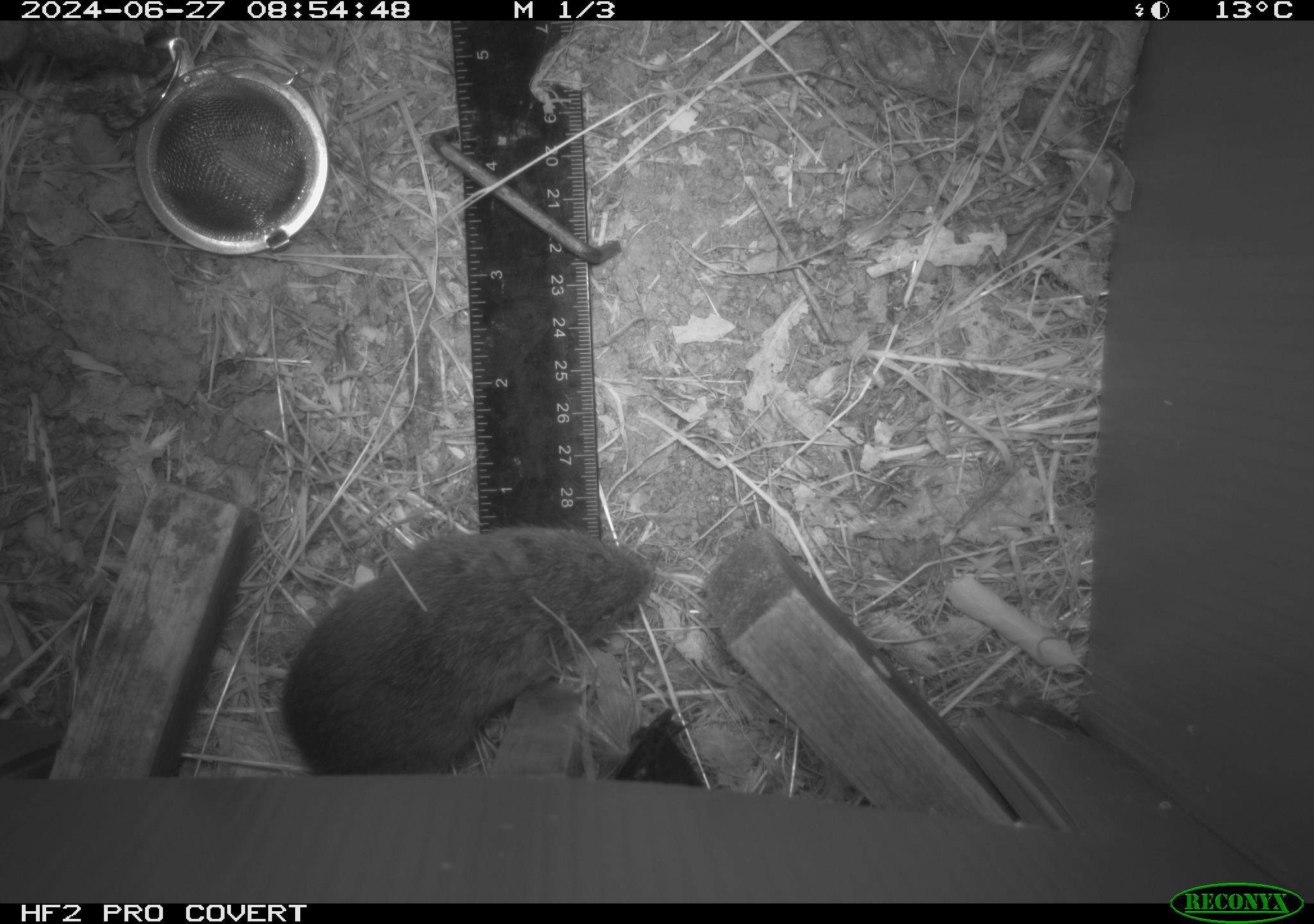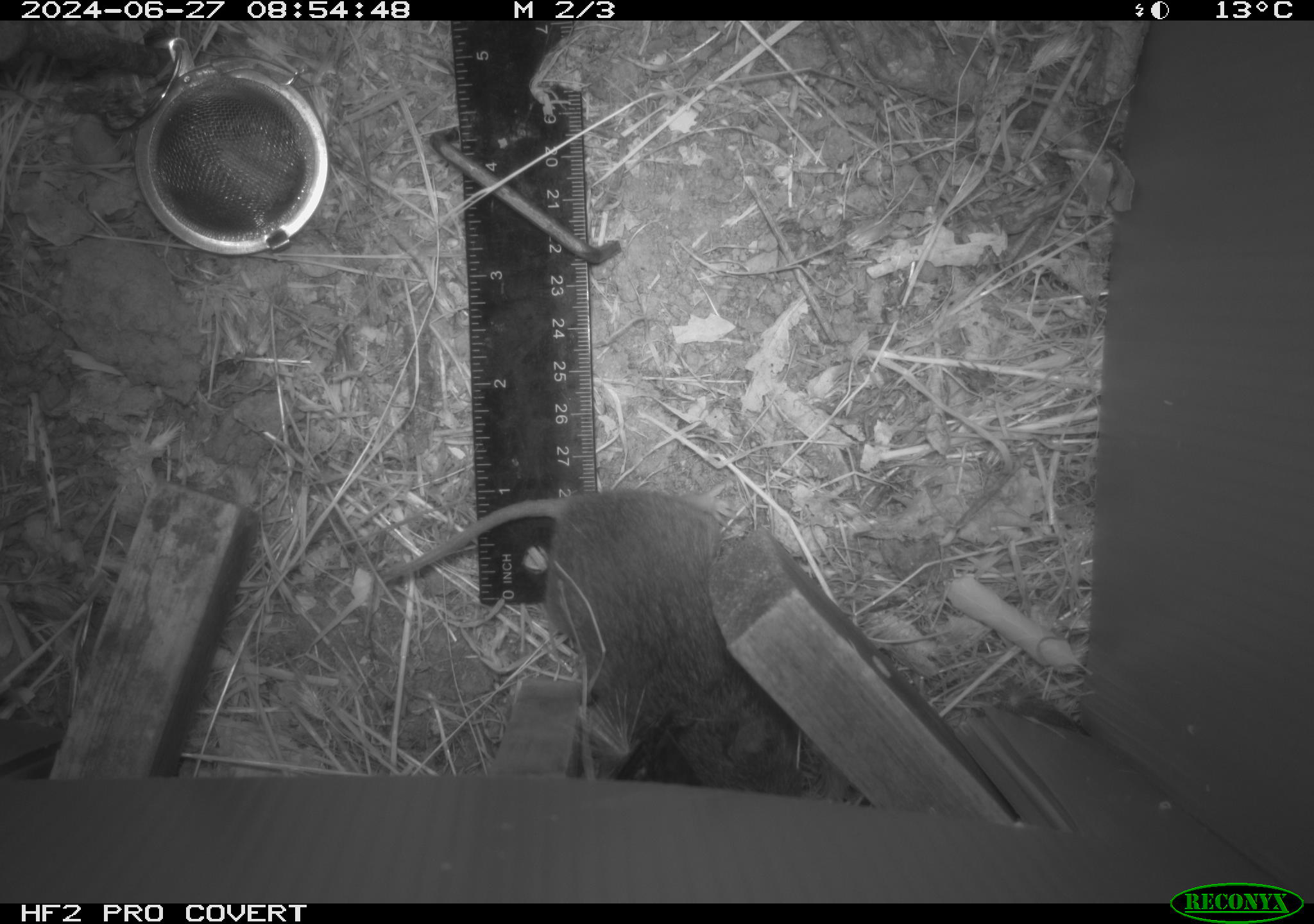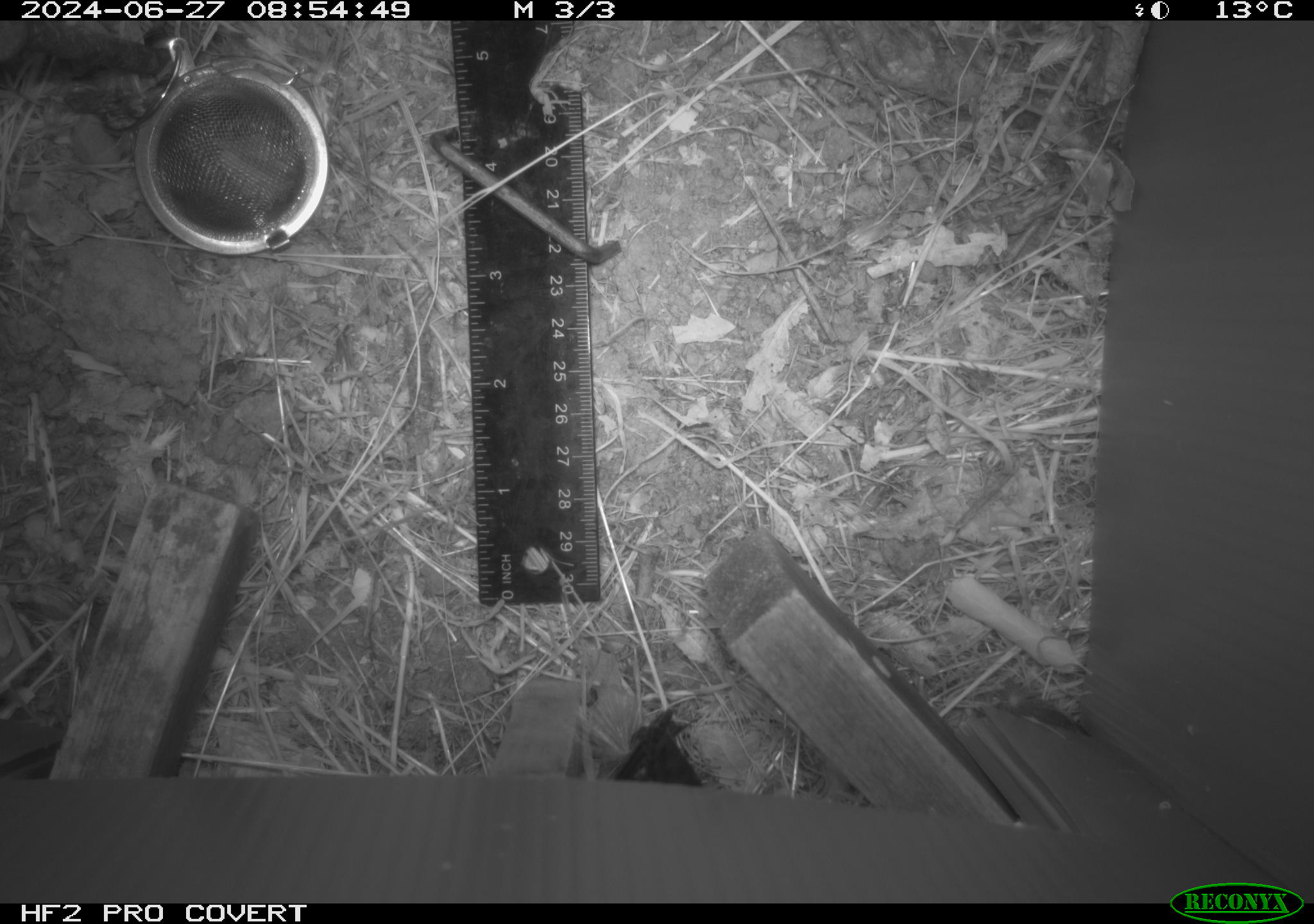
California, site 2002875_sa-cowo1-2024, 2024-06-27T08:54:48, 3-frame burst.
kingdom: Animalia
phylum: Chordata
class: Mammalia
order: Rodentia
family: Cricetidae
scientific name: Arvicolinae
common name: voles, lemmings, and muskrats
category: arvicolinae subfamily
Arvicolinae subfamily (voles, lemmings, and muskrats) (Arvicolinae).